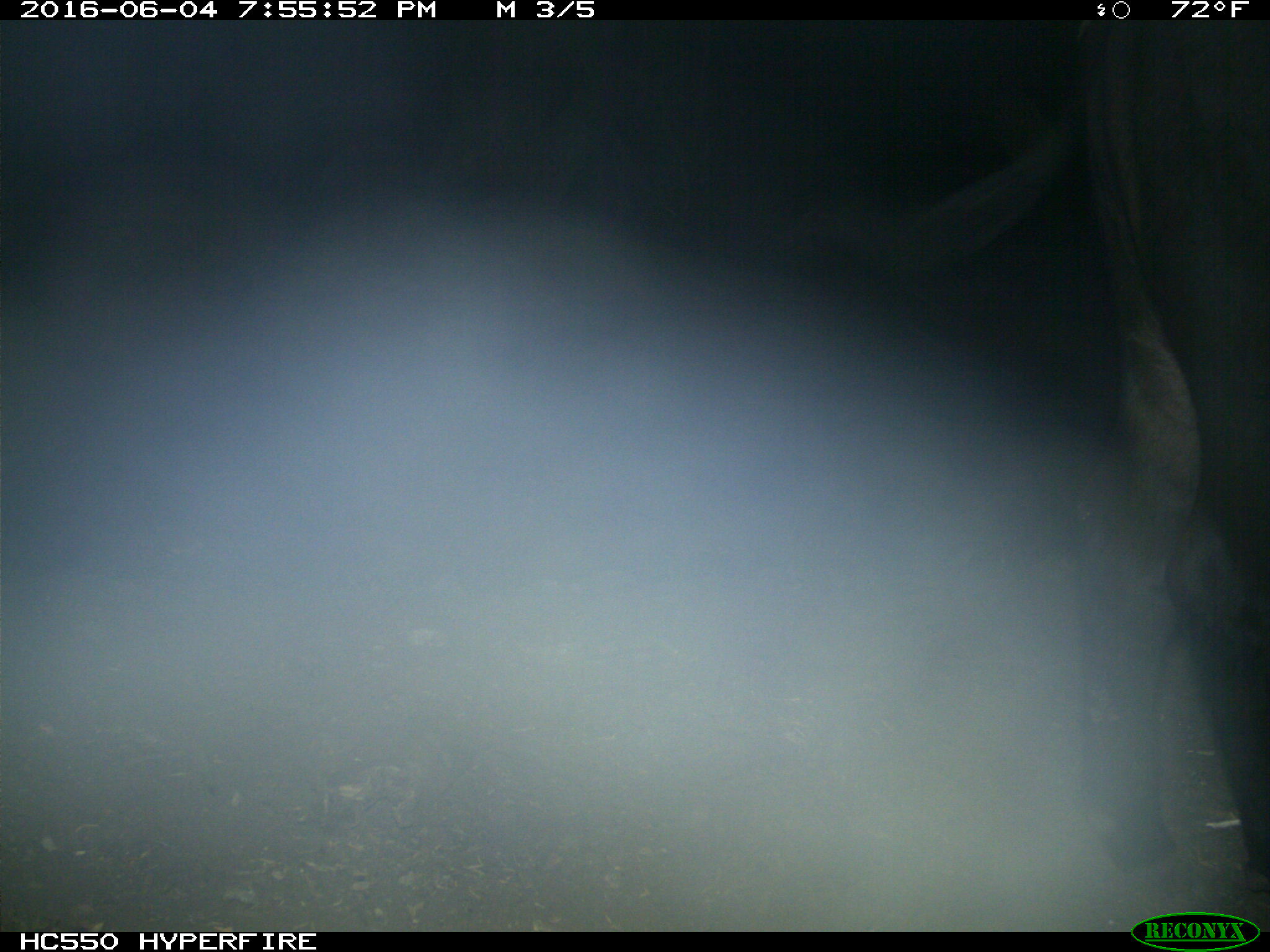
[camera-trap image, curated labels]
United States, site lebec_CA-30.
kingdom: Animalia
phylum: Chordata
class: Mammalia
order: Artiodactyla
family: Bovidae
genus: Bos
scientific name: Bos taurus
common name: domestic cow